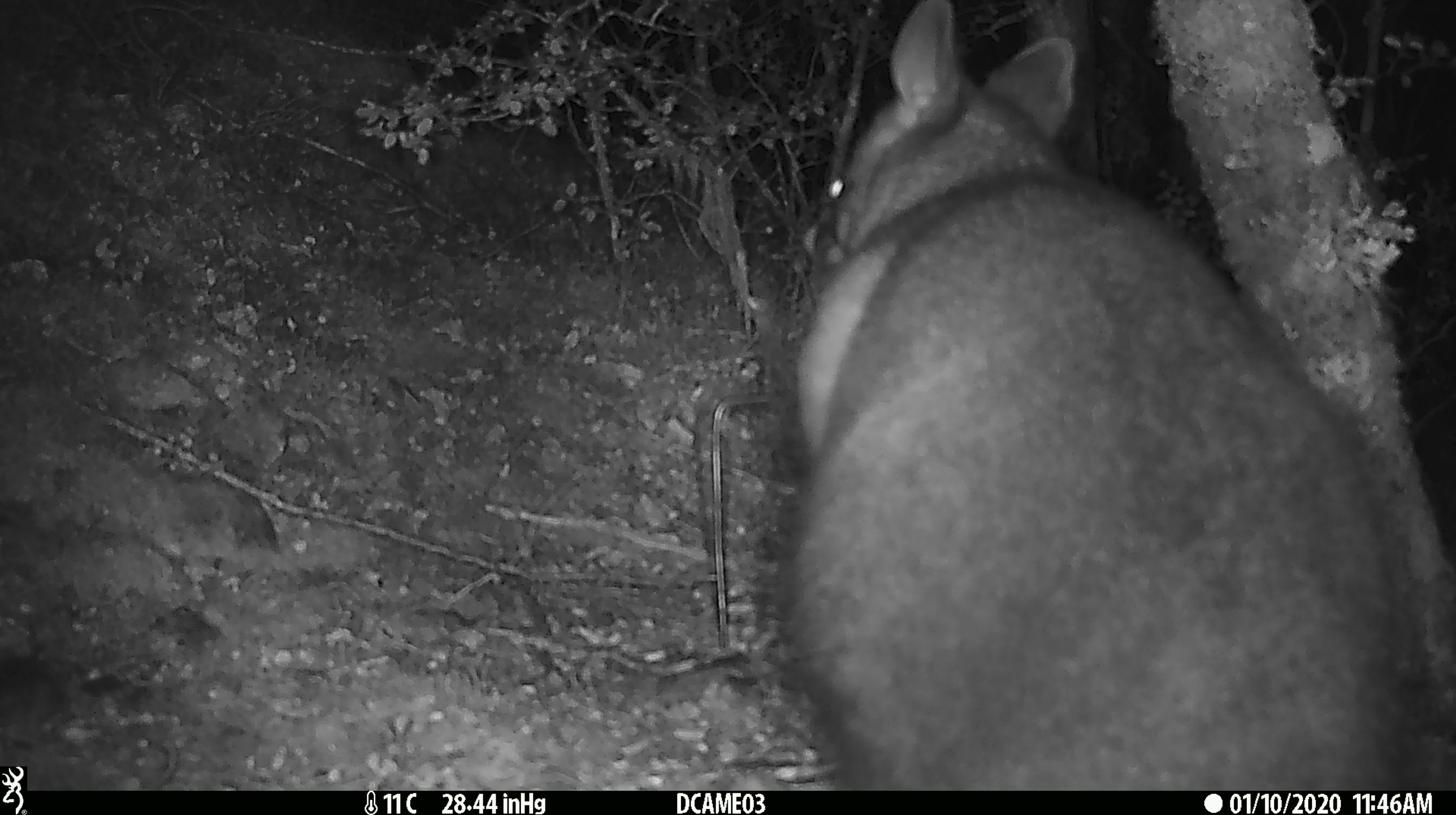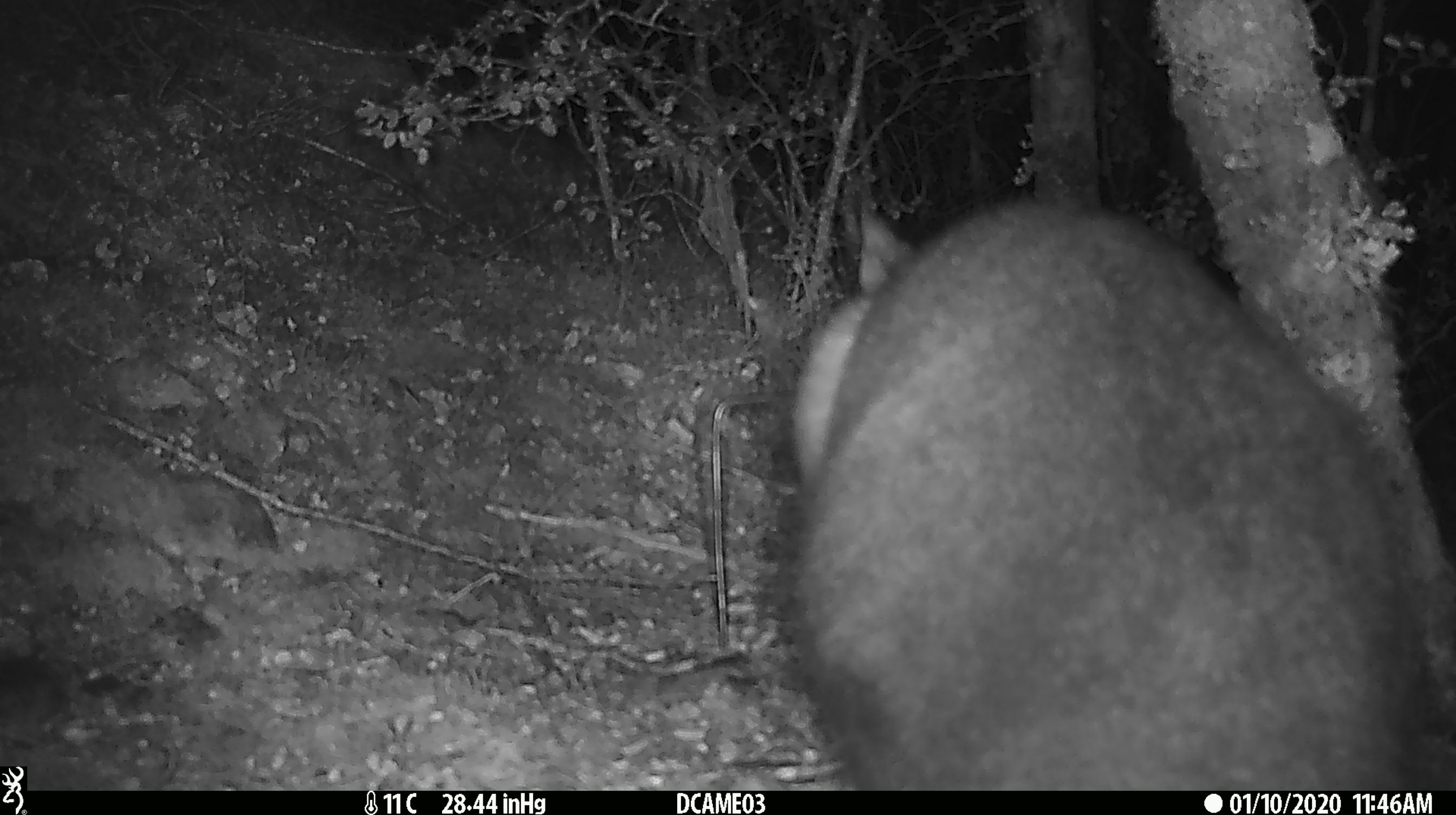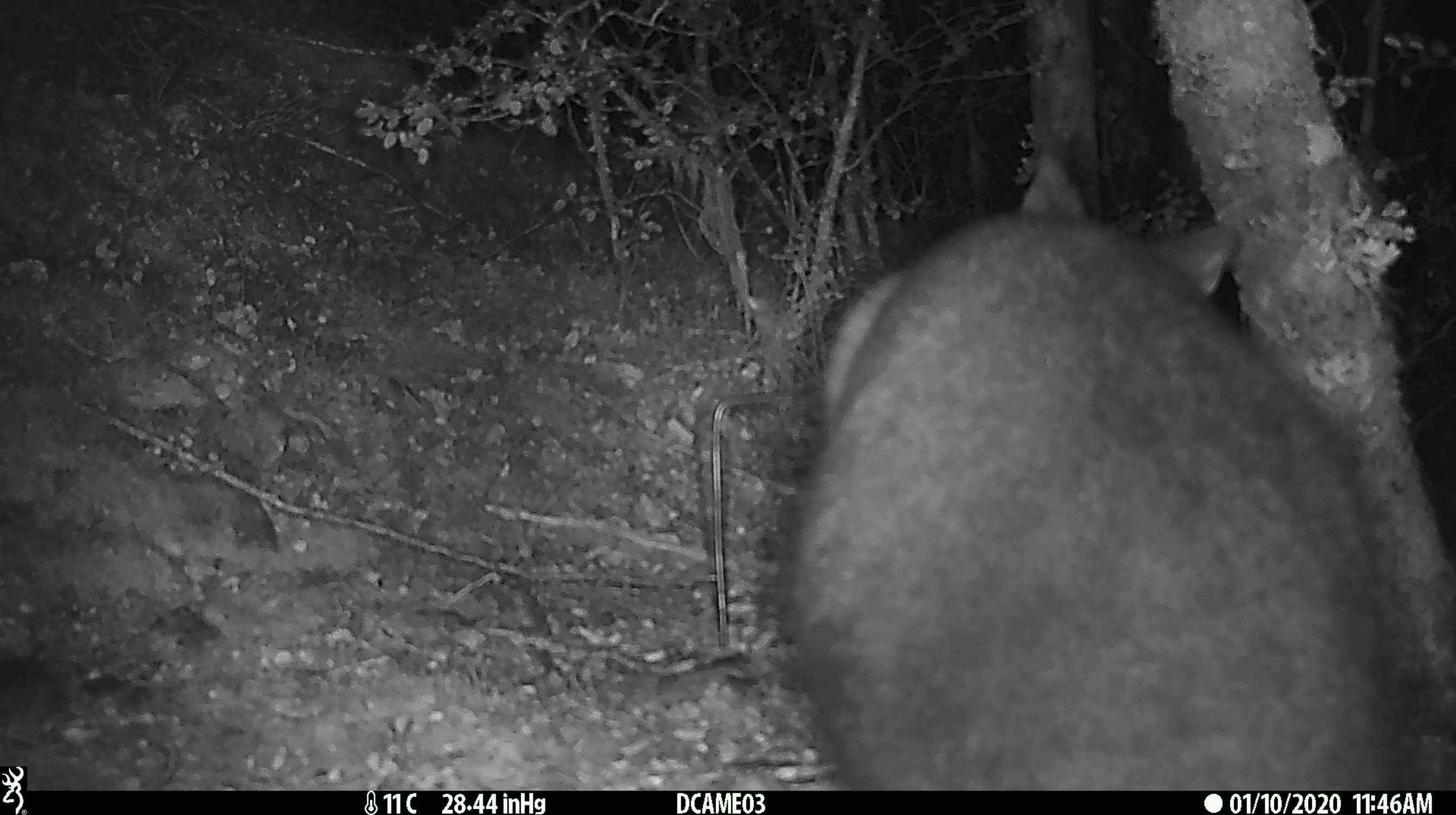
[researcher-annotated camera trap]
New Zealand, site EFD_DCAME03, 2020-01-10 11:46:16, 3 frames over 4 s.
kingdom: Animalia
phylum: Chordata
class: Mammalia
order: Diprotodontia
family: Phalangeridae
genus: Trichosurus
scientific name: Trichosurus vulpecula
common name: common brushtail possum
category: possum